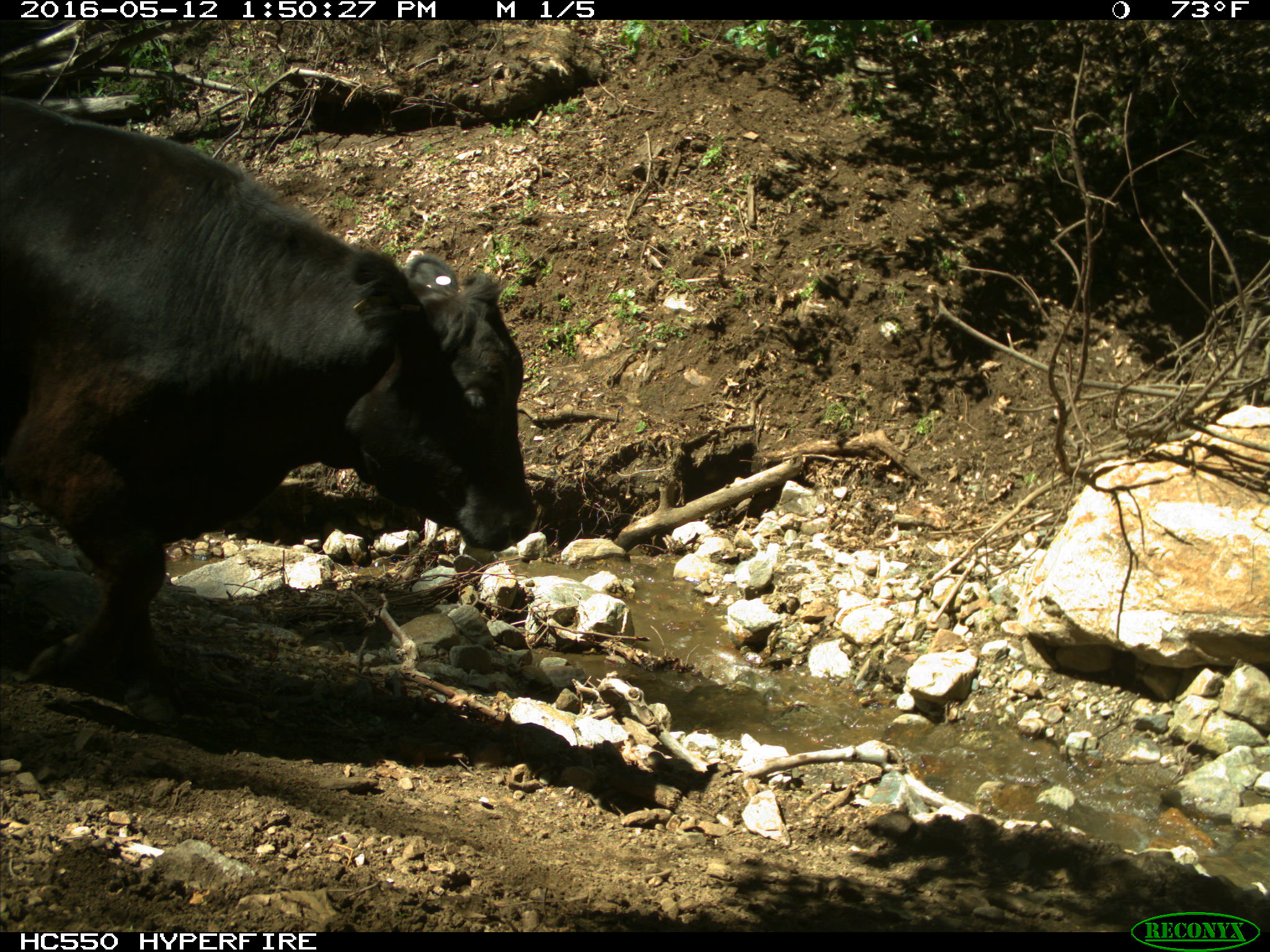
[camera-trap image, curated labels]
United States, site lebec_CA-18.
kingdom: Animalia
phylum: Chordata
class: Mammalia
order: Artiodactyla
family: Bovidae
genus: Bos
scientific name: Bos taurus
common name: domestic cow